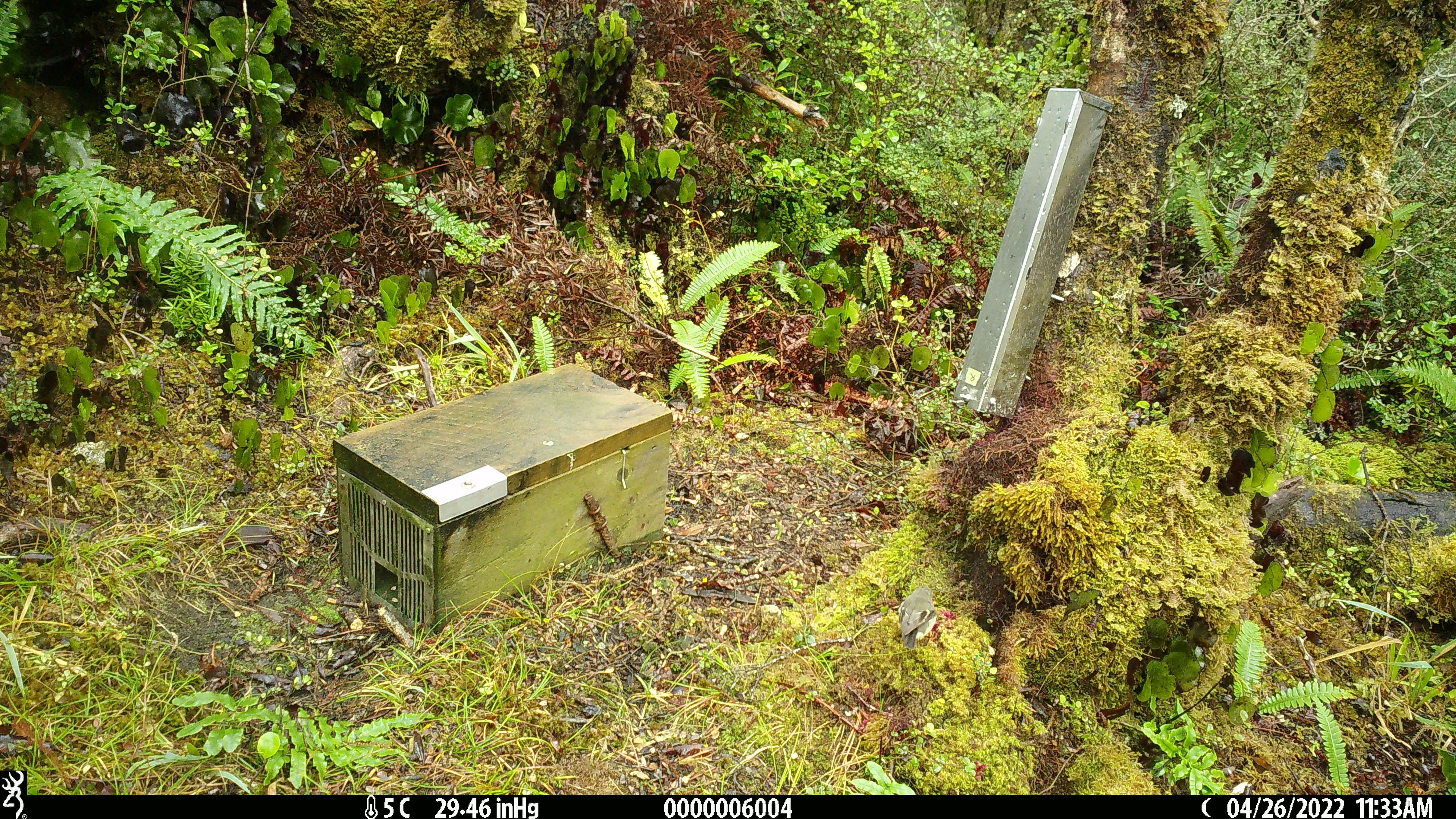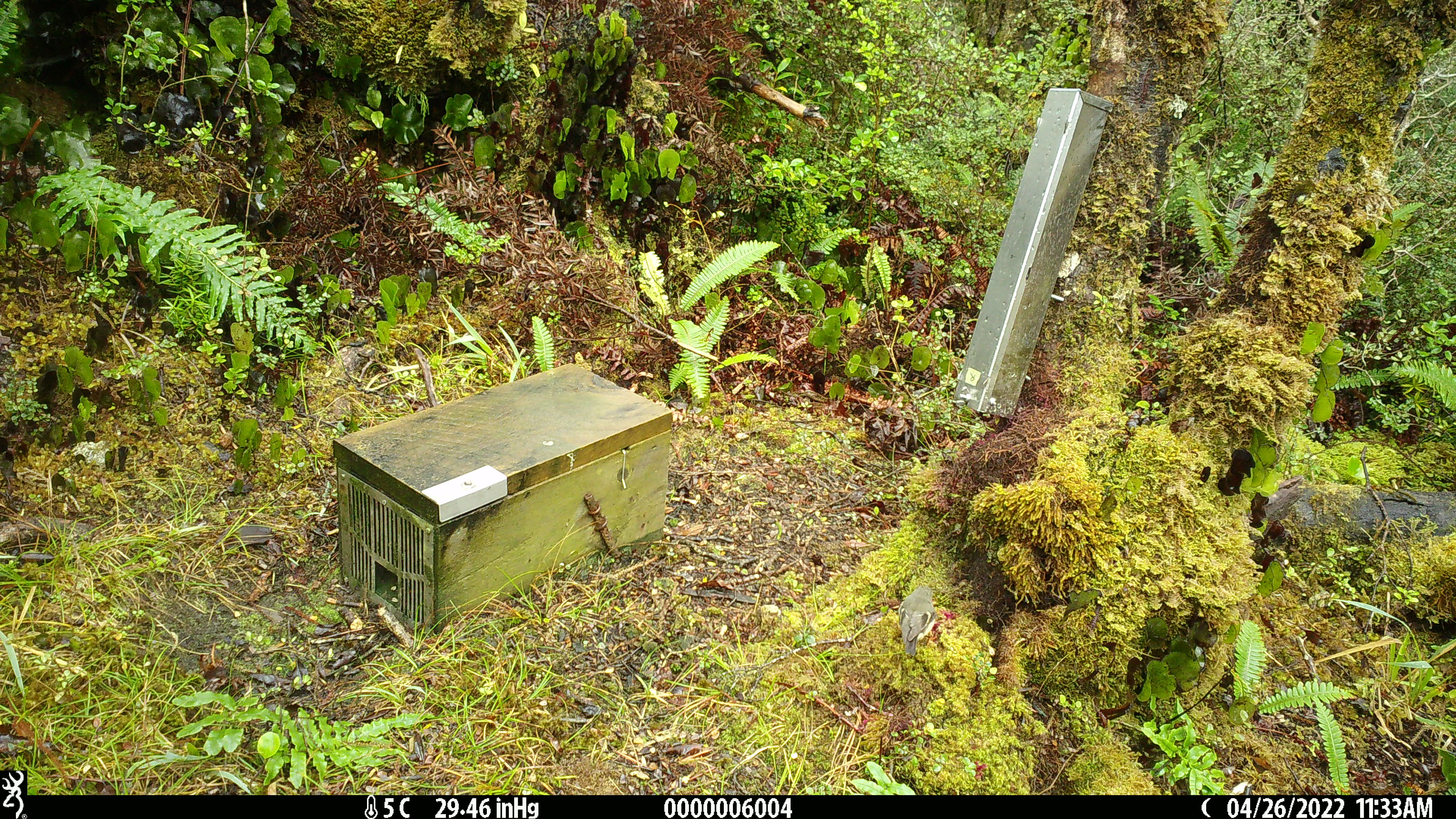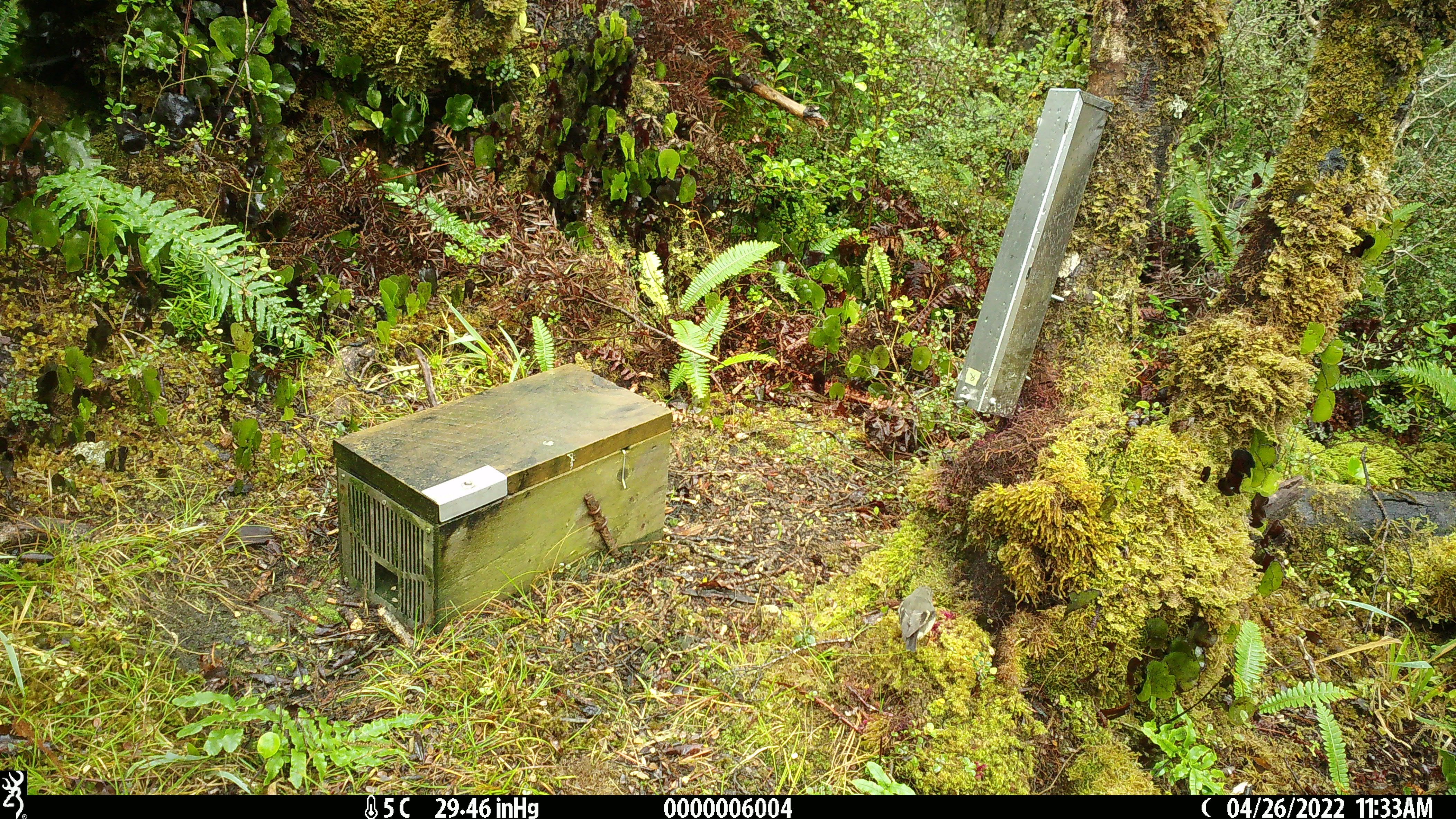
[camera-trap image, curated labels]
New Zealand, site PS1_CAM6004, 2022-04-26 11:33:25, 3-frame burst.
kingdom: Animalia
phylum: Chordata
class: Aves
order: Passeriformes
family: Petroicidae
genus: Petroica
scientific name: Petroica macrocephala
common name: tomtit